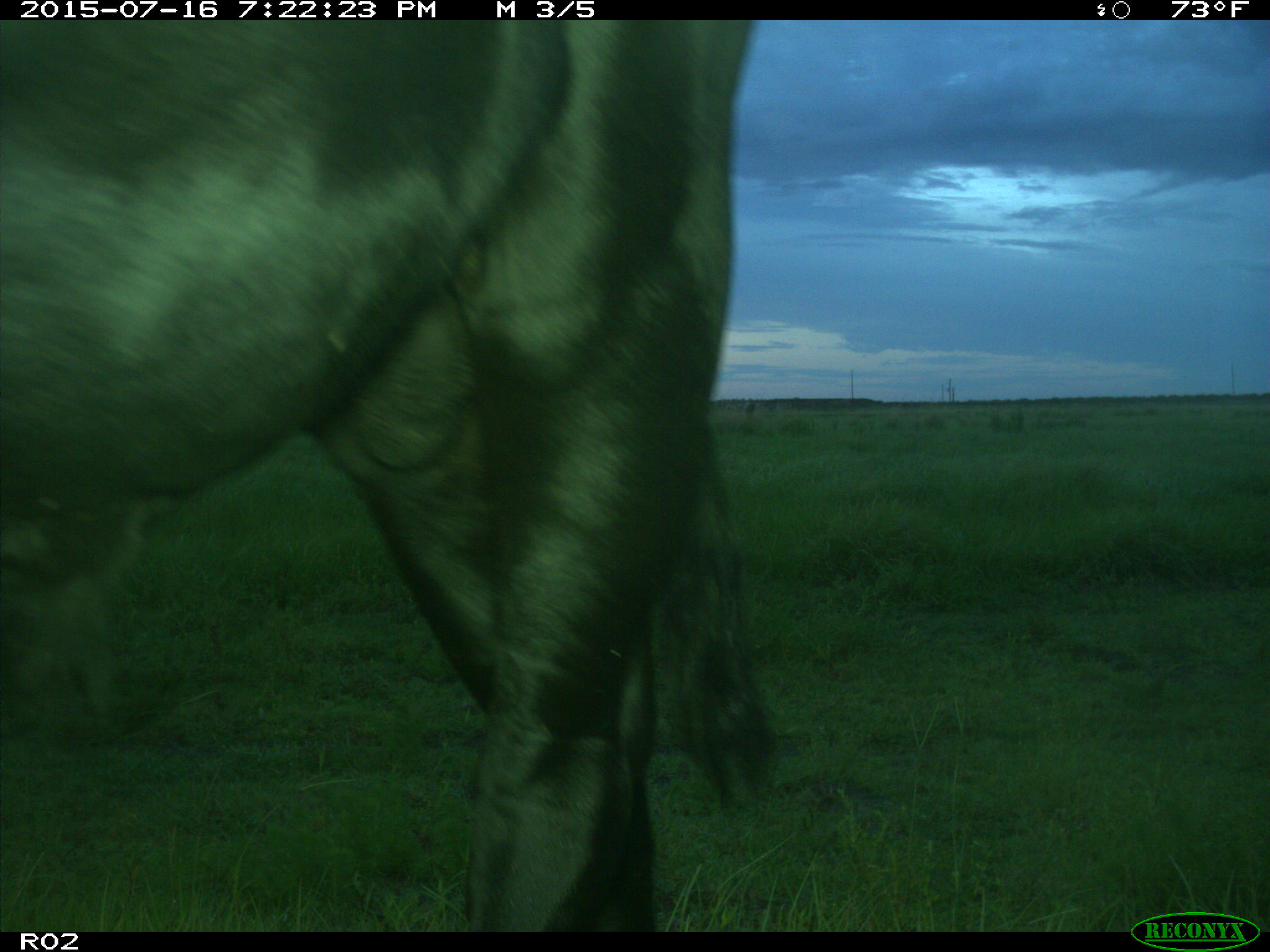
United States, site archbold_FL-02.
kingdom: Animalia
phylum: Chordata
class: Mammalia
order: Artiodactyla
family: Bovidae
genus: Bos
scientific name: Bos taurus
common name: domestic cow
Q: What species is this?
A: Bos taurus (domestic cow).